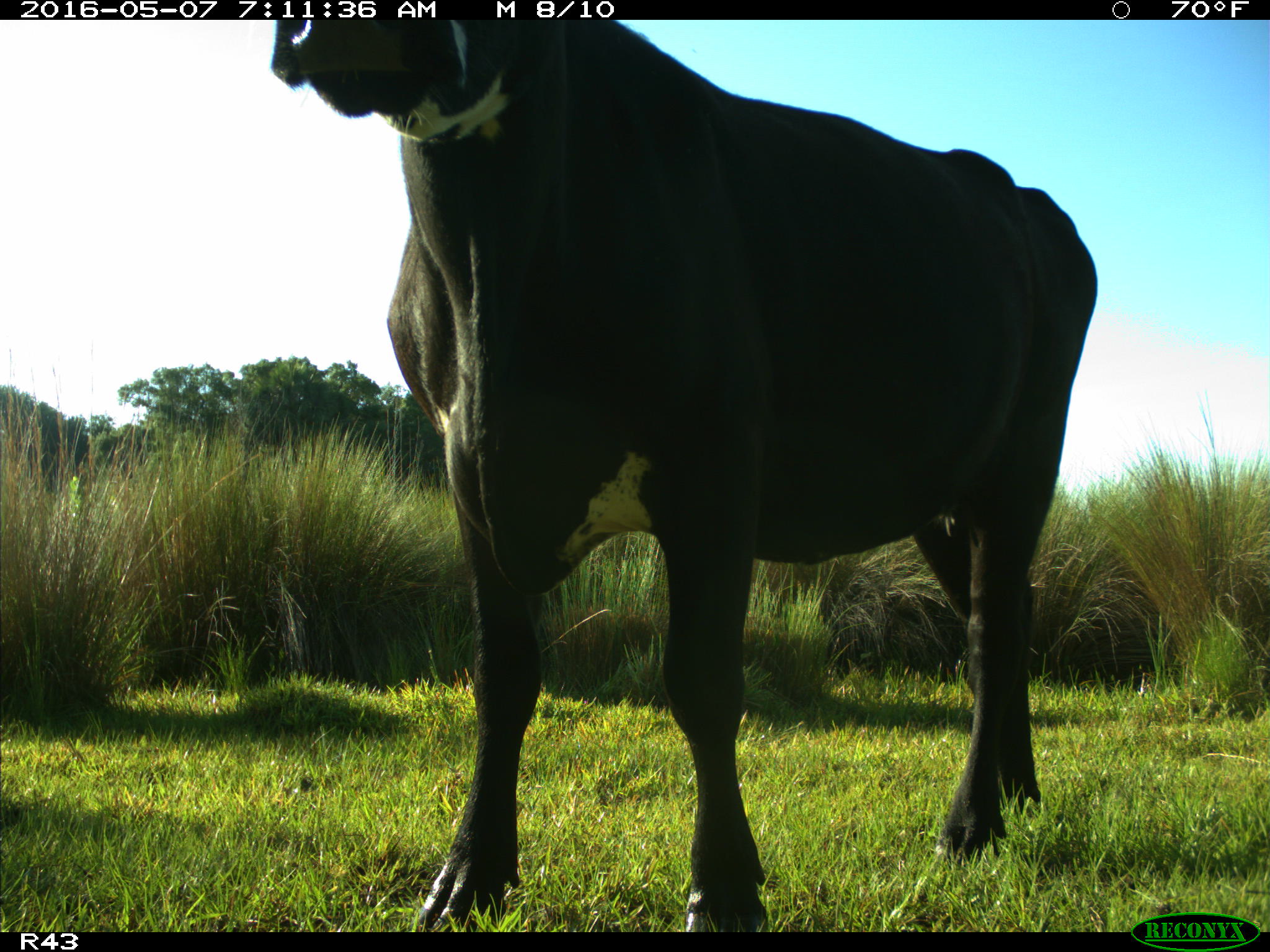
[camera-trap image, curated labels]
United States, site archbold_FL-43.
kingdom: Animalia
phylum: Chordata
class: Mammalia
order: Artiodactyla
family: Bovidae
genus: Bos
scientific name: Bos taurus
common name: domestic cow